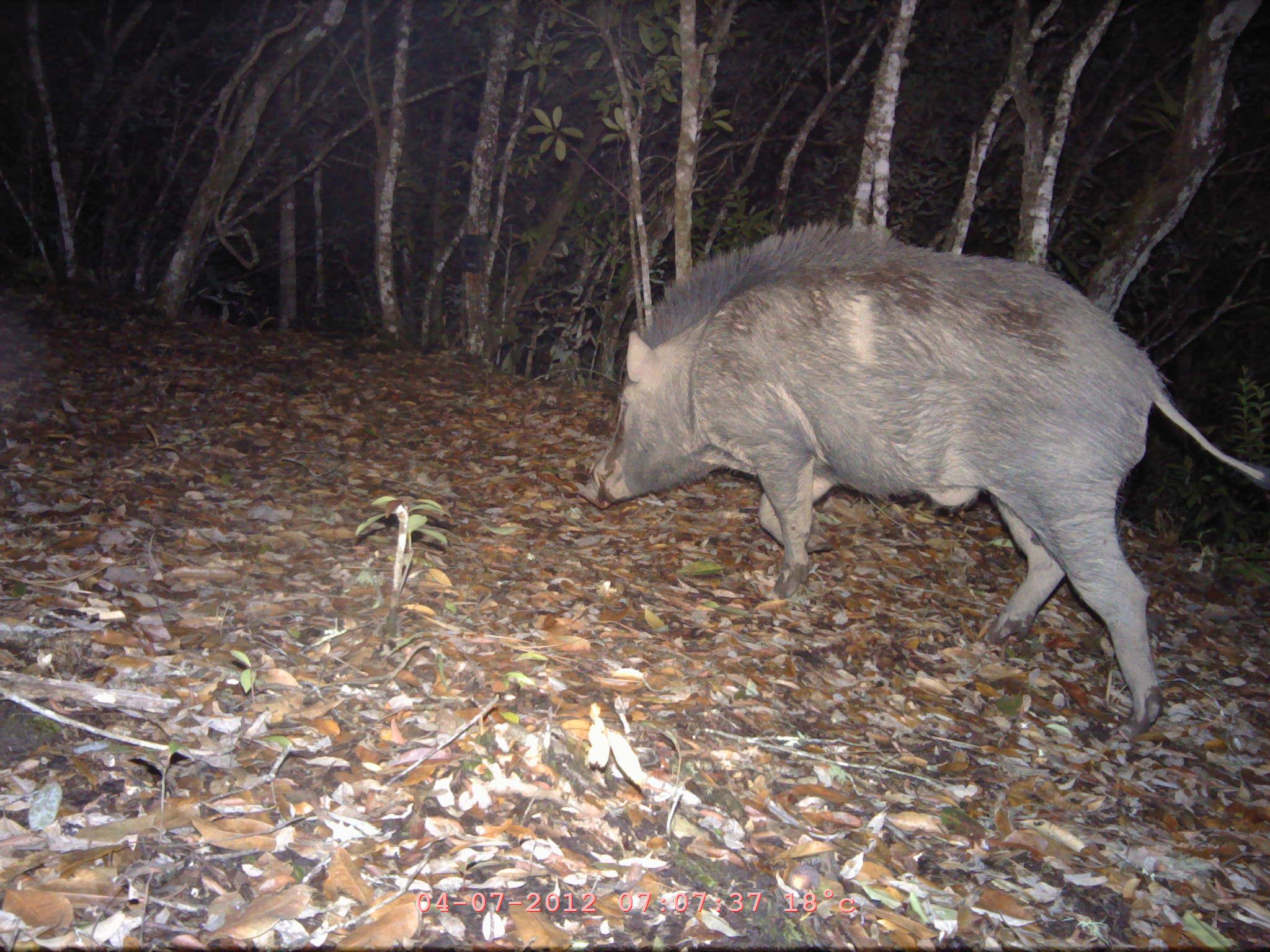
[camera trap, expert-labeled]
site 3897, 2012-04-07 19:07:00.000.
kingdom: Animalia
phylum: Chordata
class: Mammalia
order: Artiodactyla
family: Suidae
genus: Sus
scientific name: Sus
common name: pigs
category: sus sp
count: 1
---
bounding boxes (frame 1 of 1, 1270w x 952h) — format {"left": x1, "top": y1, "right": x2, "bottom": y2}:
sus sp: {"left": 574, "top": 221, "right": 1267, "bottom": 732}